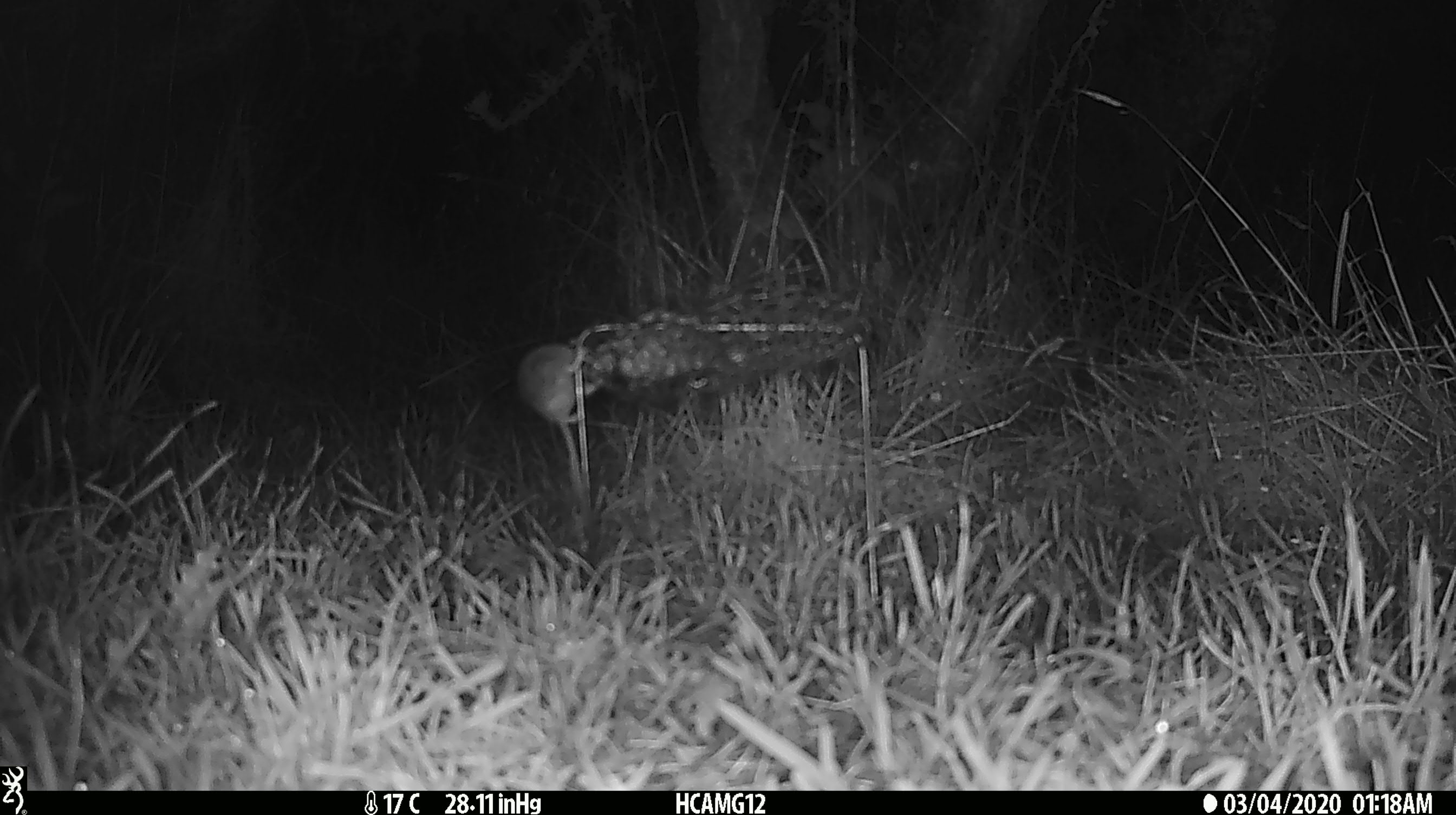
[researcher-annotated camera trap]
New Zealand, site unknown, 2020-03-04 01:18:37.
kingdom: Animalia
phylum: Chordata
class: Mammalia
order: Rodentia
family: Muridae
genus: Mus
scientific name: Mus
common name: mouse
Mouse (Mus).